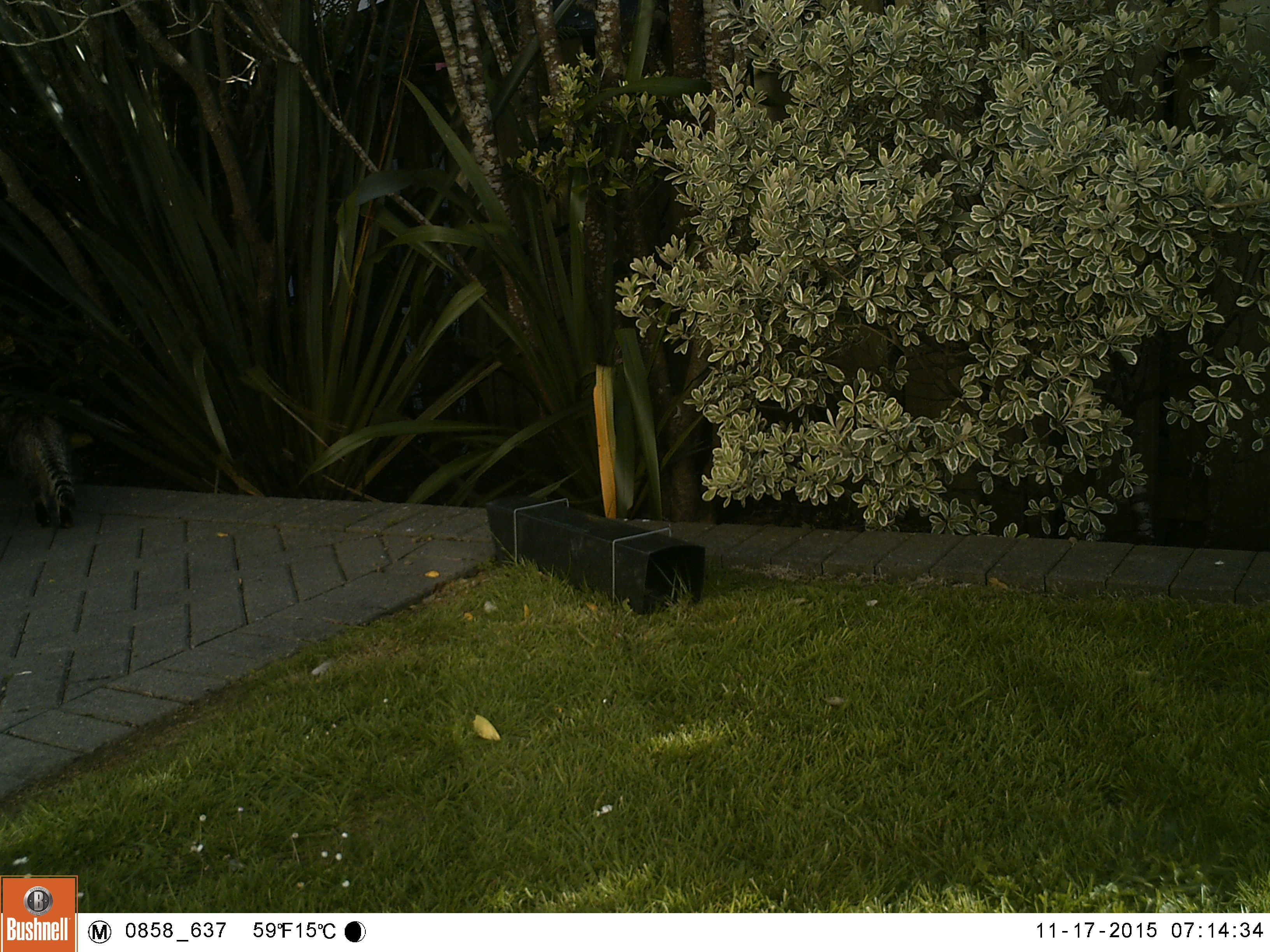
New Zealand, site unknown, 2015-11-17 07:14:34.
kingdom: Animalia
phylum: Chordata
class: Mammalia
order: Carnivora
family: Felidae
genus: Felis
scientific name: Felis catus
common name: domestic cat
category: cat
Cat (domestic cat) (Felis catus).